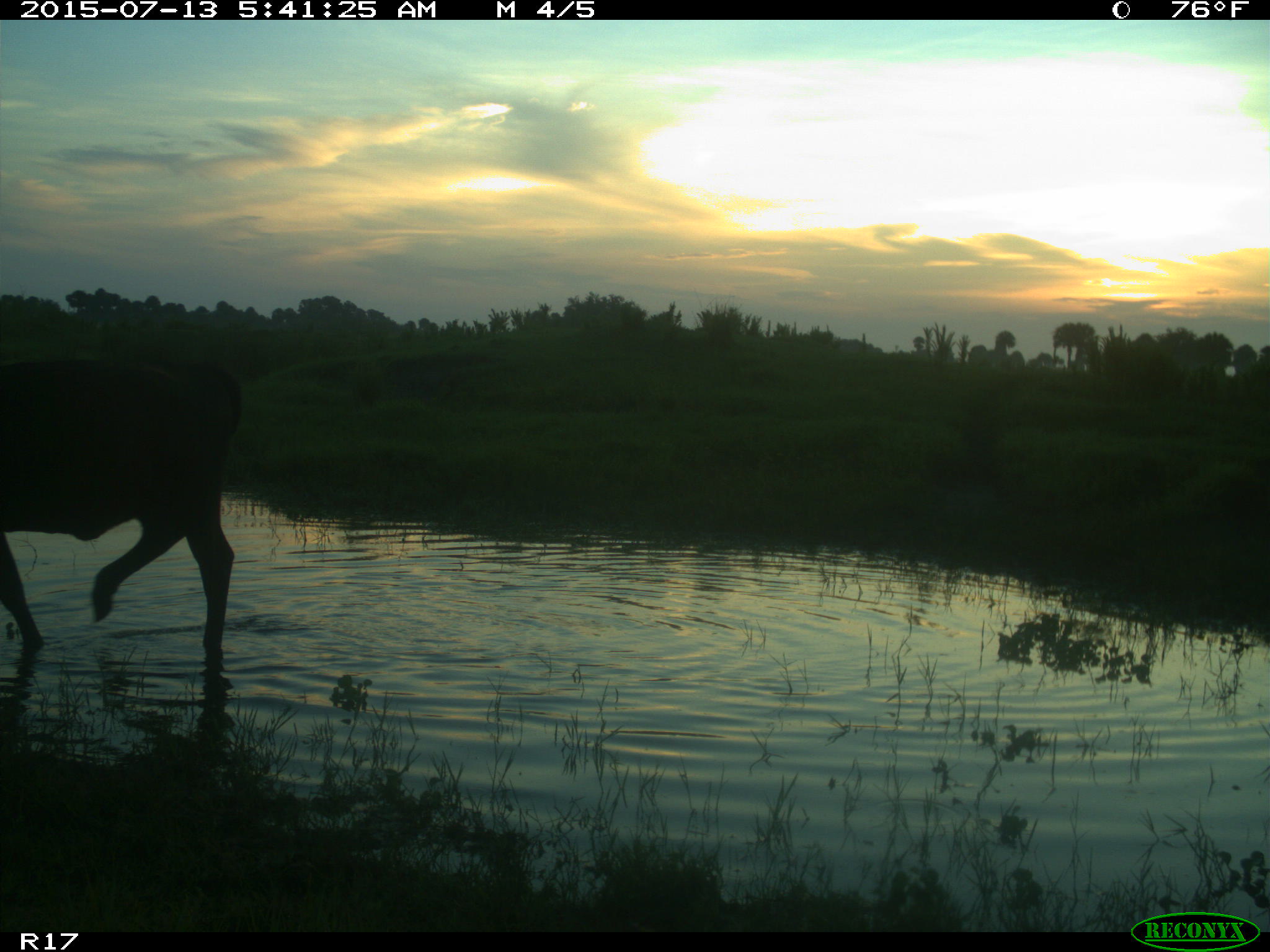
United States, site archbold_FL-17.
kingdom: Animalia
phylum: Chordata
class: Mammalia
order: Artiodactyla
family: Bovidae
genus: Bos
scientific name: Bos taurus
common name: domestic cow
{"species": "Bos taurus (domestic cow)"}